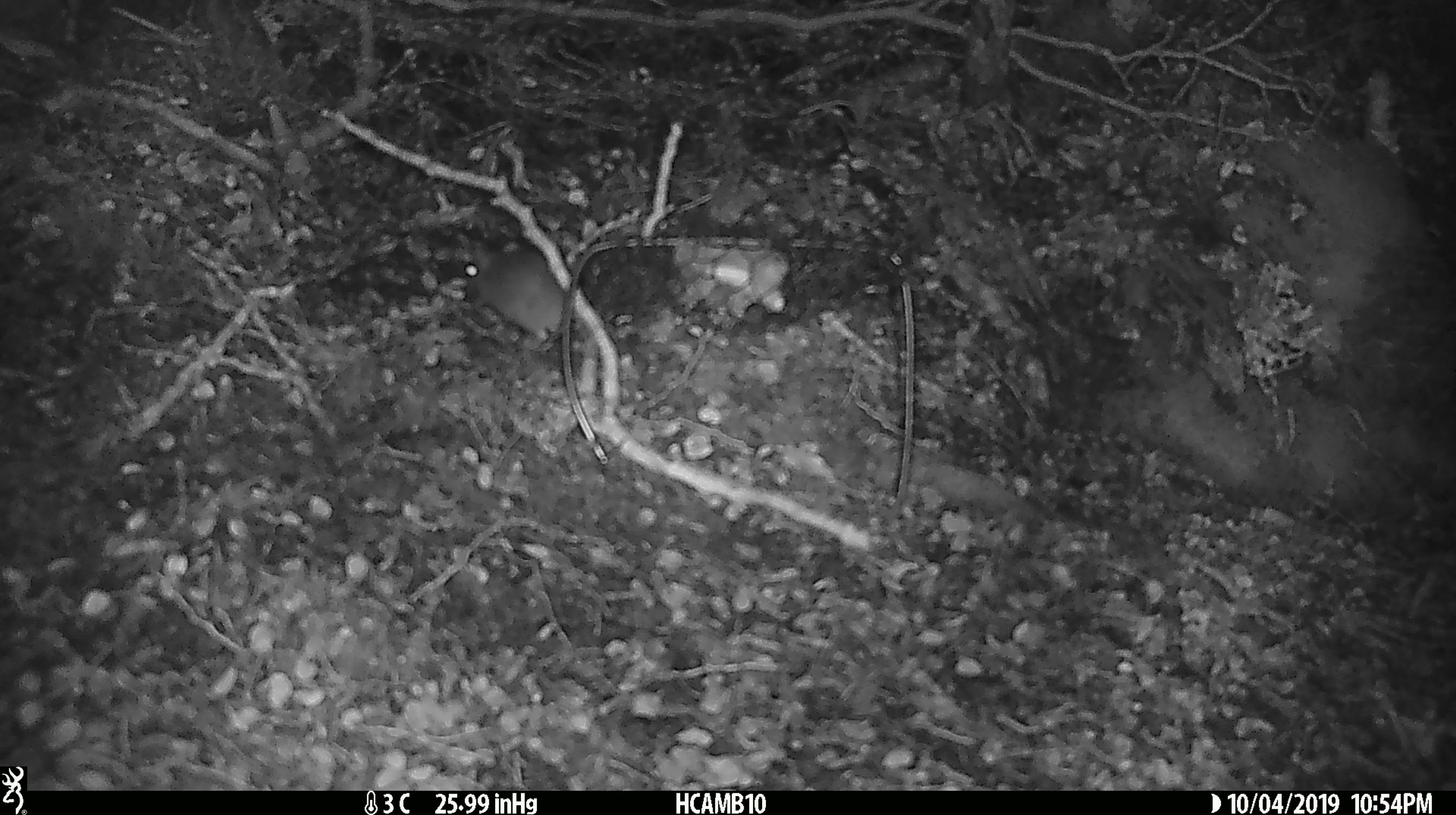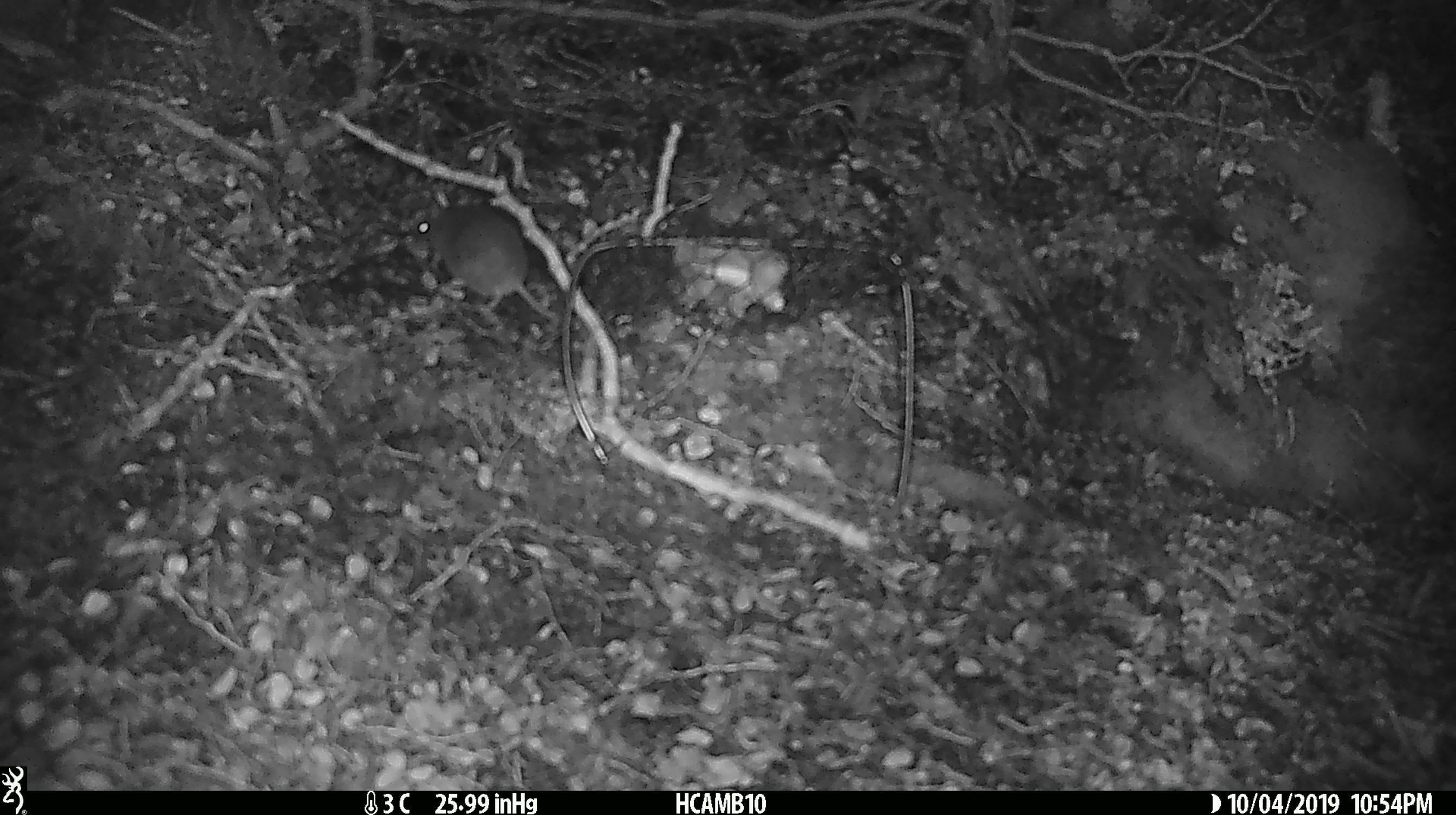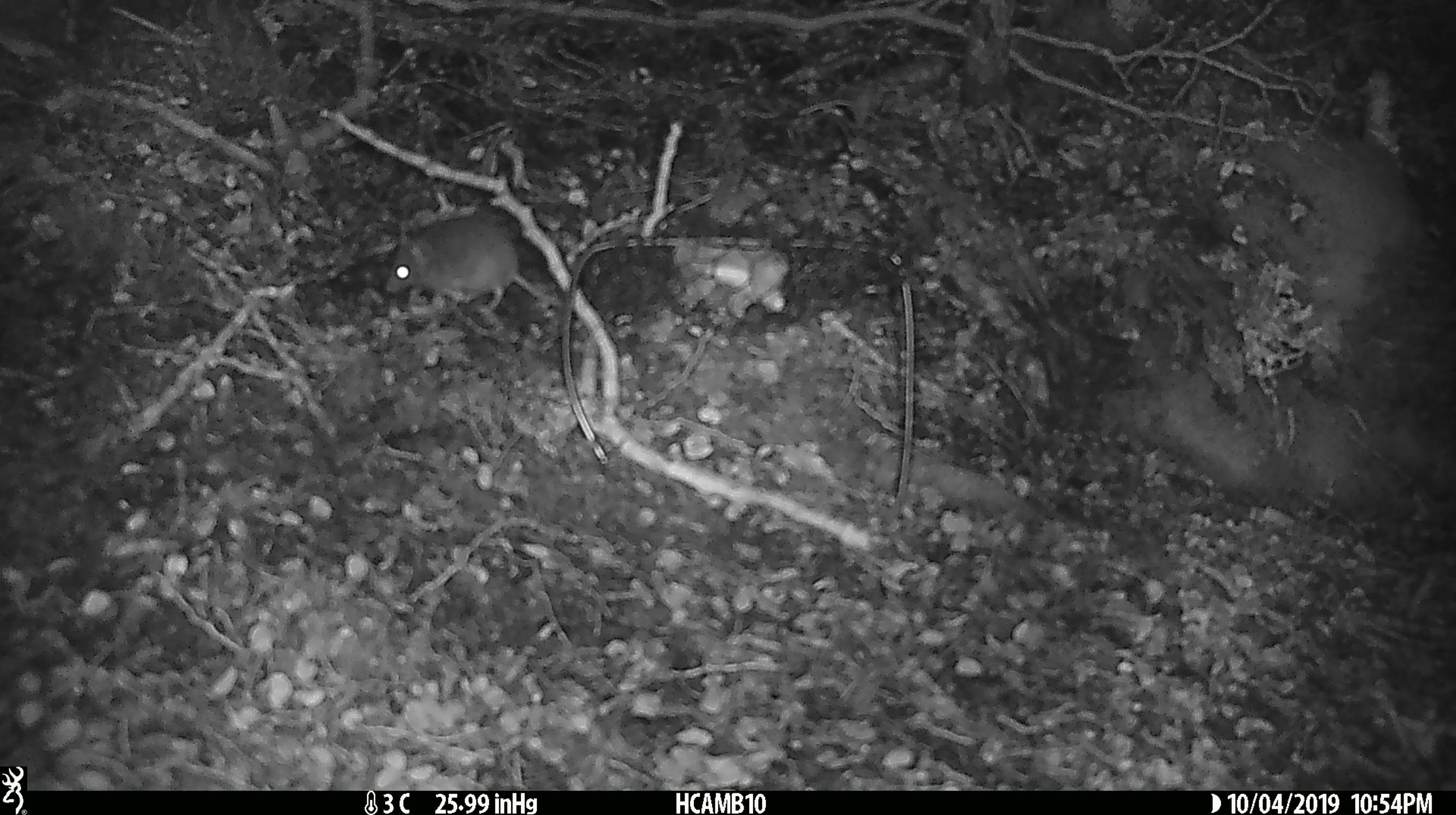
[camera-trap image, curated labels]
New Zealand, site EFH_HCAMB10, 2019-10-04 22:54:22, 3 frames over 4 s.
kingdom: Animalia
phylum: Chordata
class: Mammalia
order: Rodentia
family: Muridae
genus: Mus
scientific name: Mus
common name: mouse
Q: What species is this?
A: Mouse (Mus).